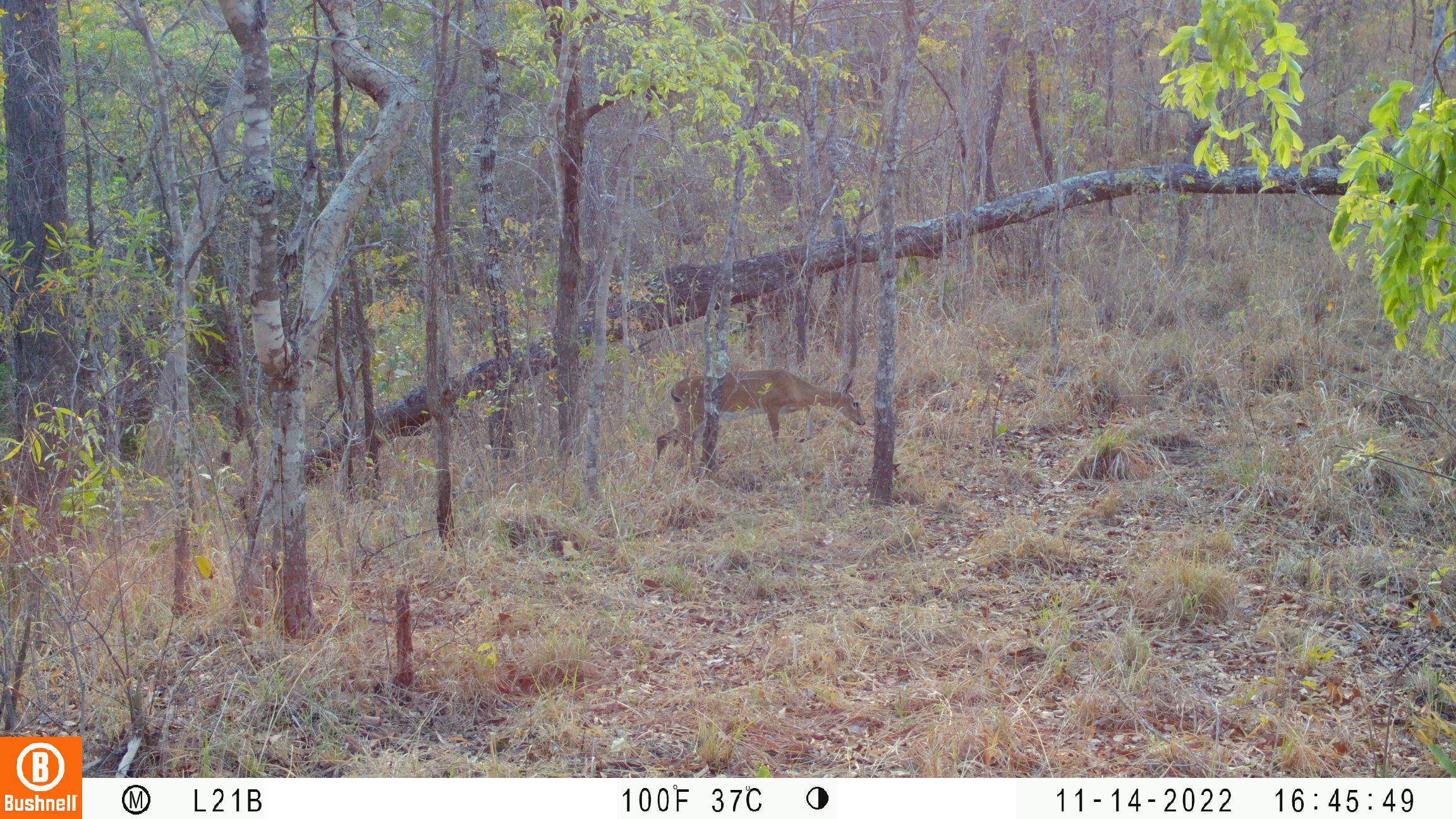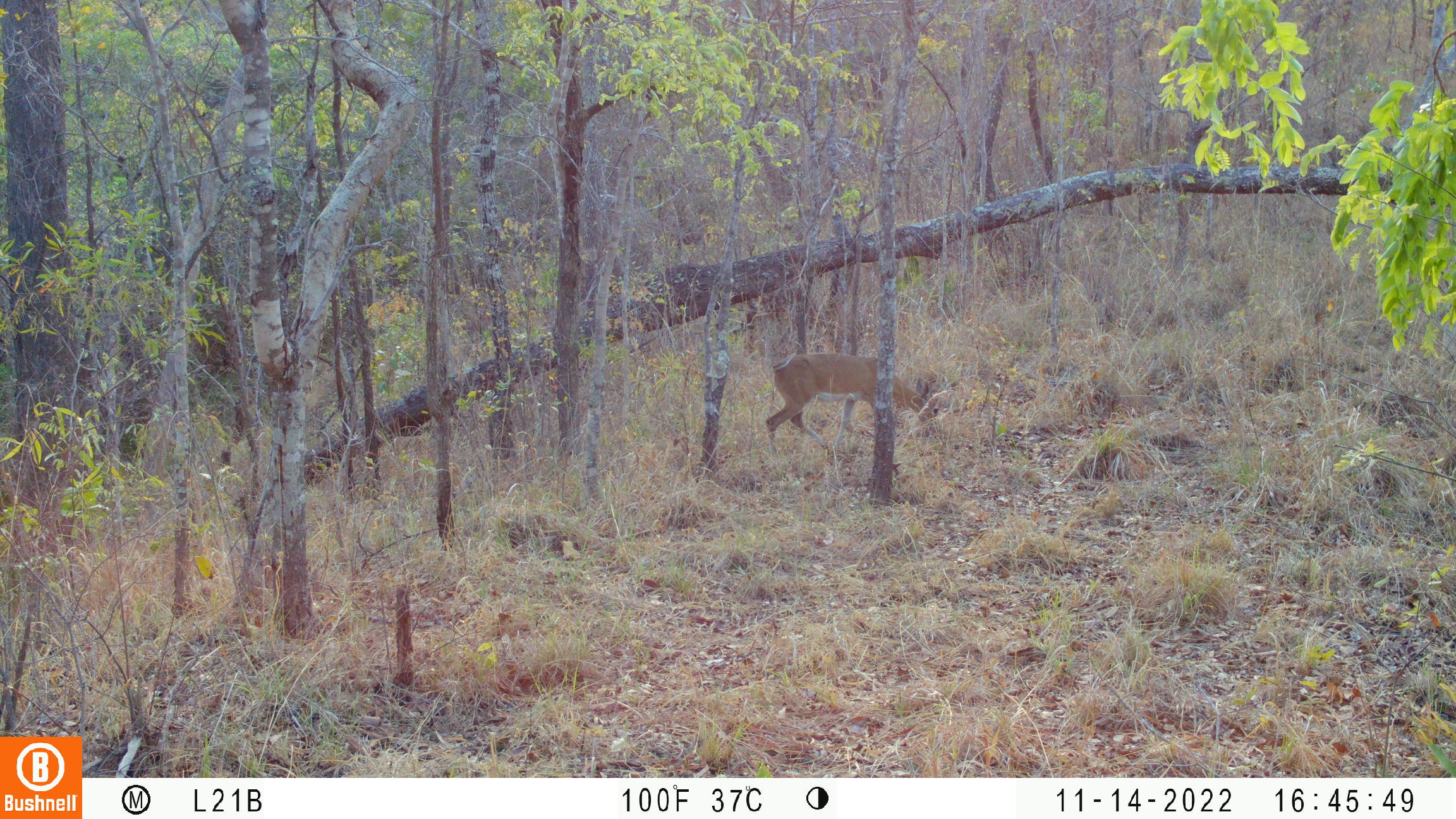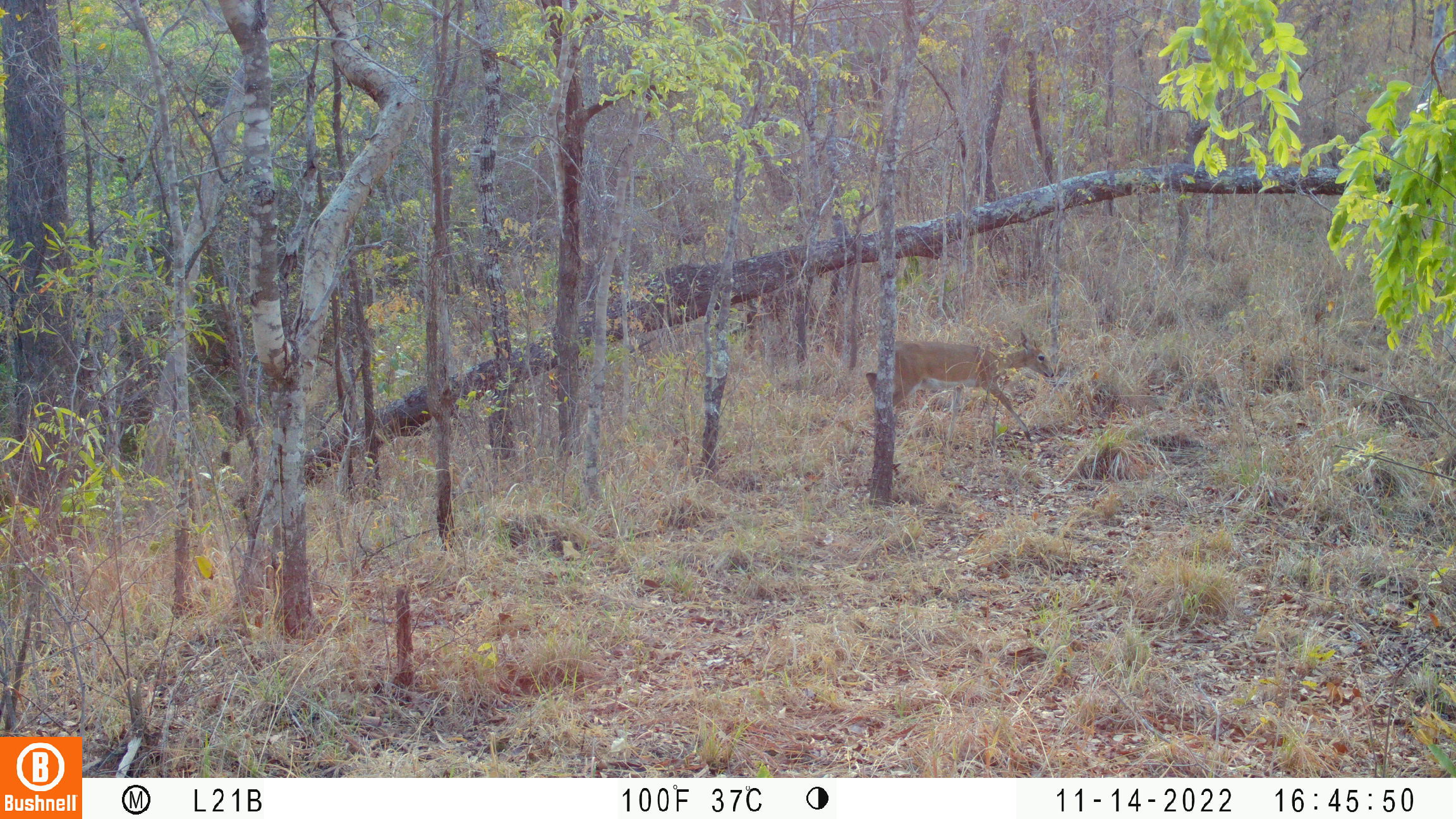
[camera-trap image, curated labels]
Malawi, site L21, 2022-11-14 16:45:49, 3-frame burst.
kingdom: Animalia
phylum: Chordata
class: Mammalia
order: Artiodactyla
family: Bovidae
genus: Sylvicapra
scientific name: Sylvicapra grimmia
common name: common duiker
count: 1